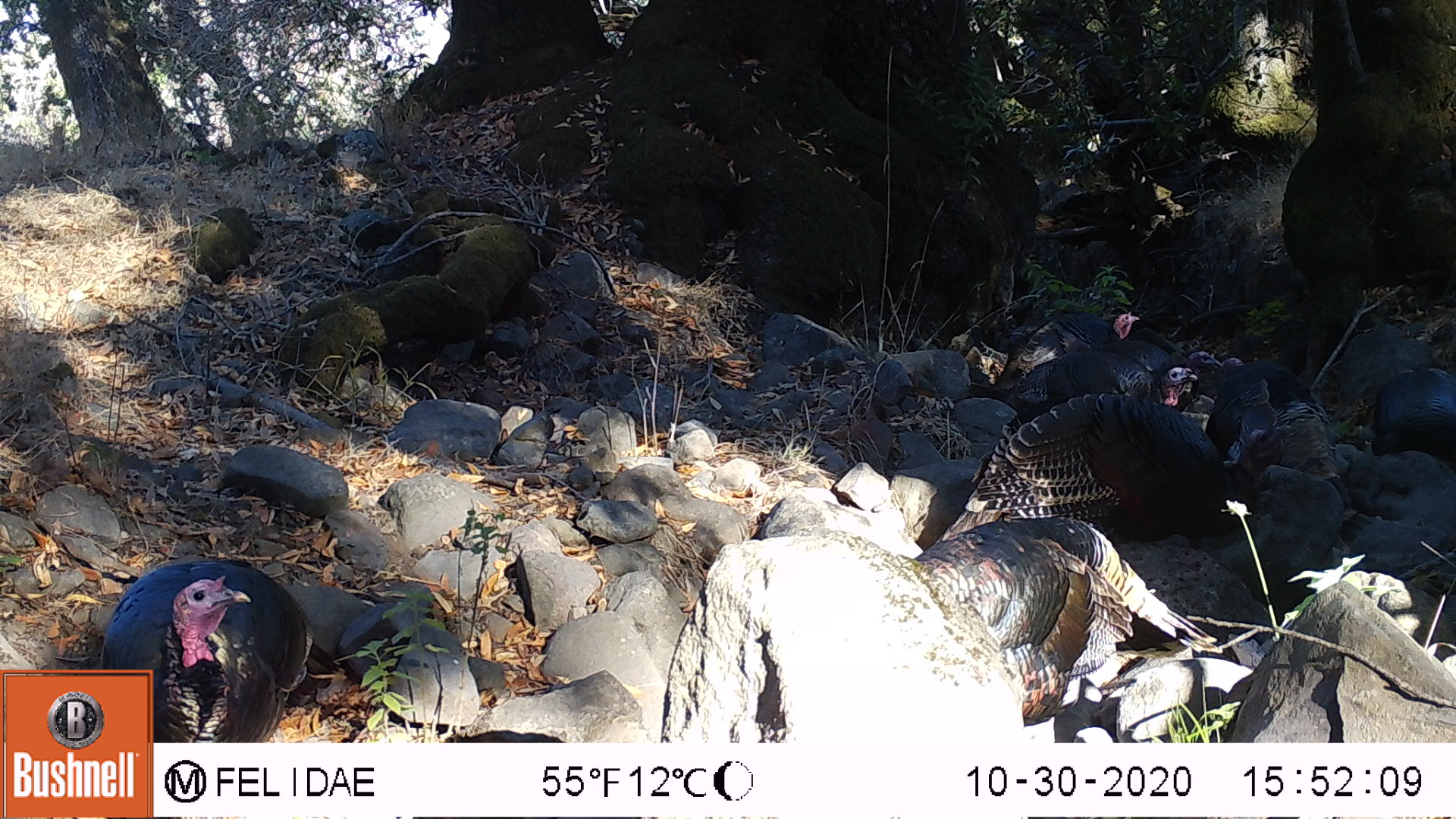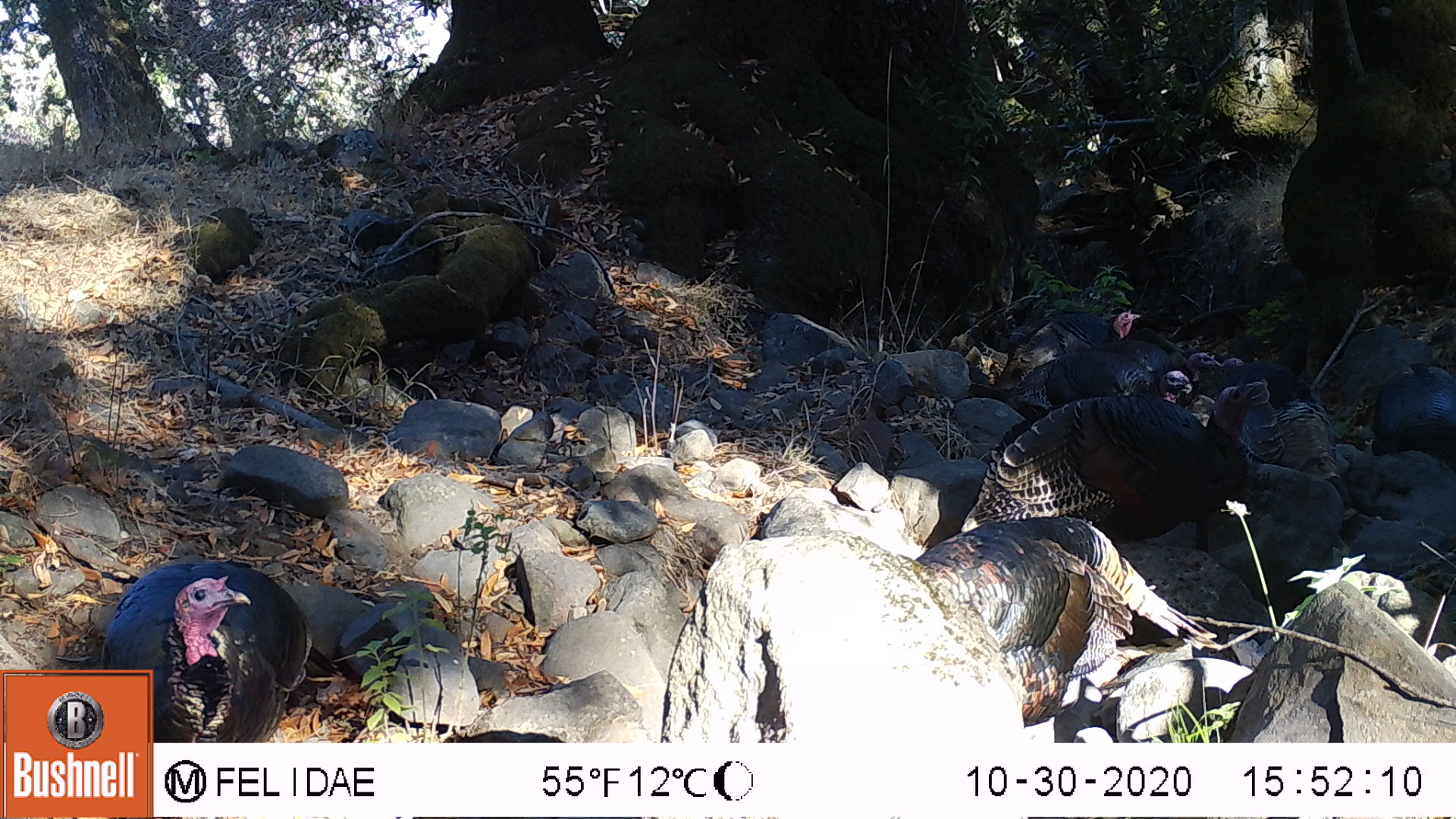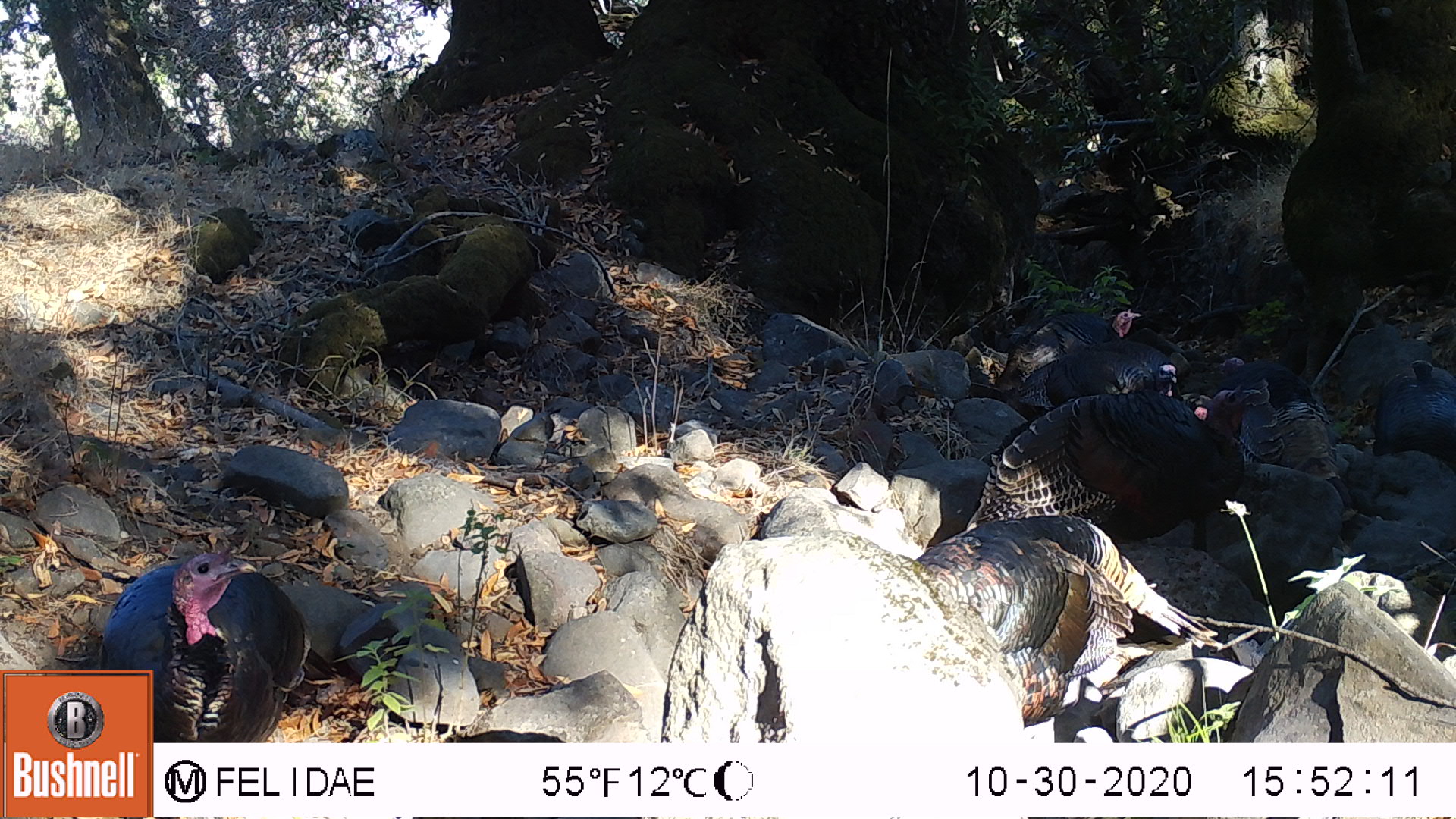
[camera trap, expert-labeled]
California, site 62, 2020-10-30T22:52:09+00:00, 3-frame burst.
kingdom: Animalia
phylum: Chordata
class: Aves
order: Galliformes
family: Phasianidae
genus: Meleagris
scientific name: Meleagris gallopavo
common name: turkey